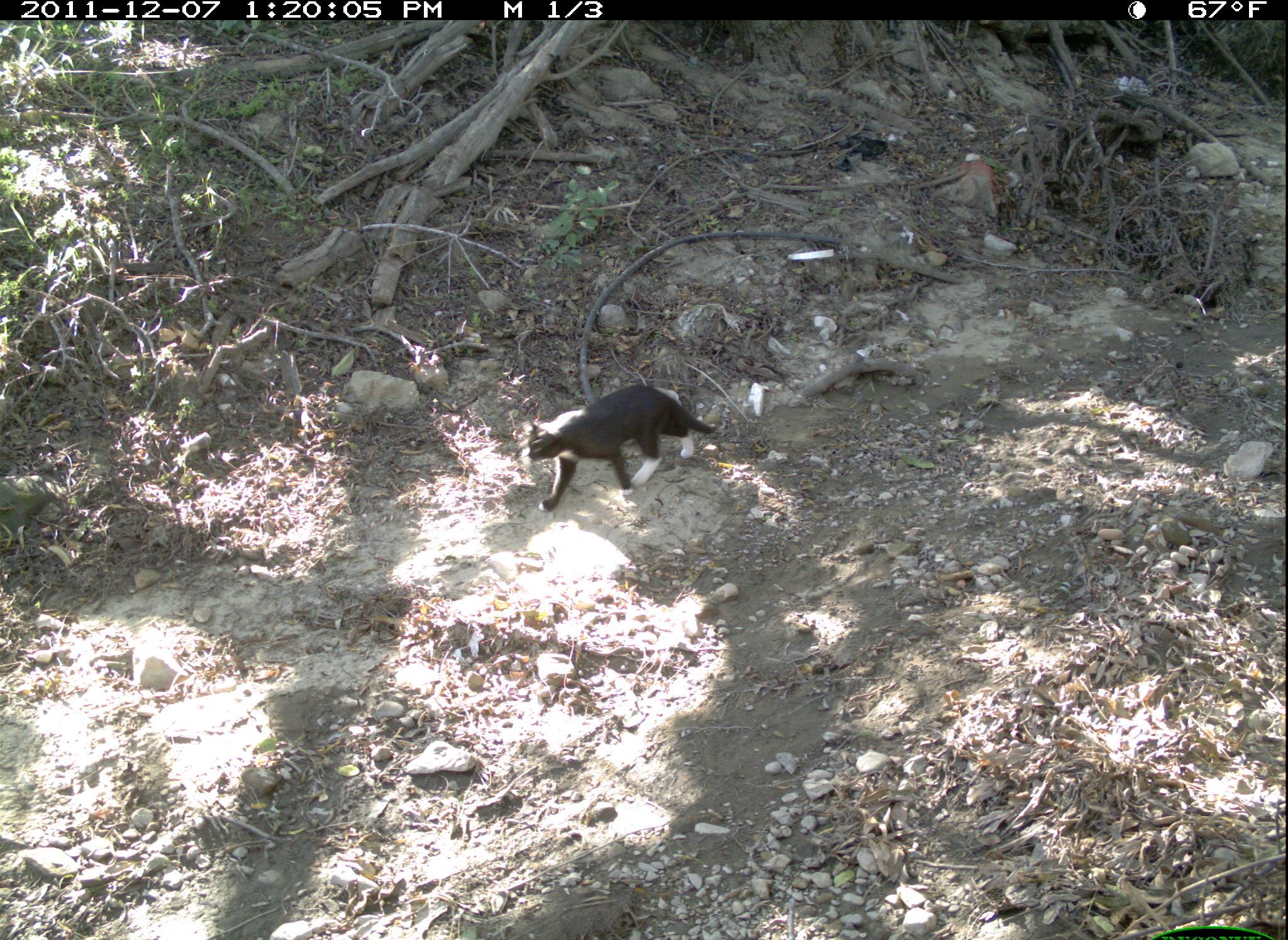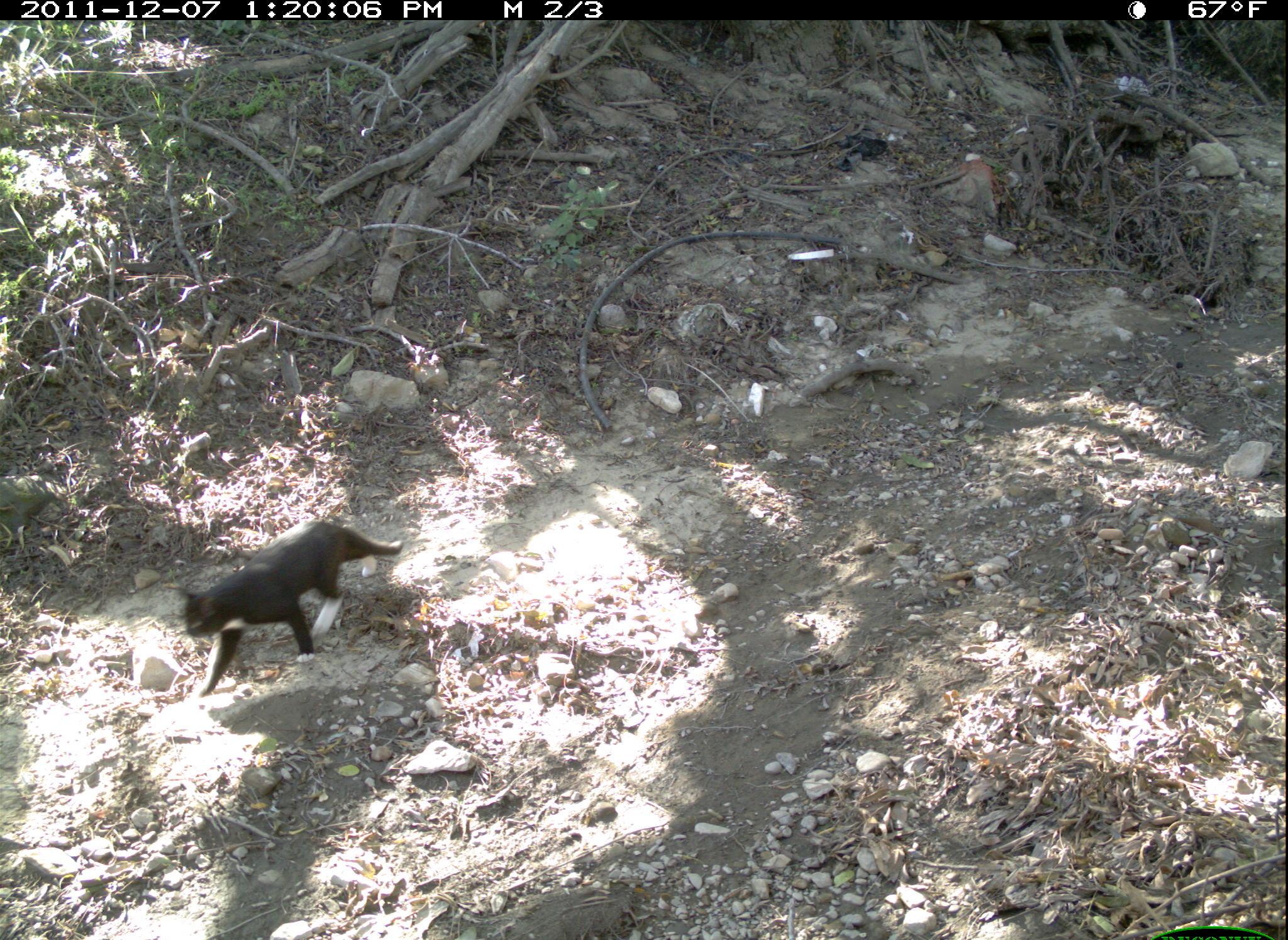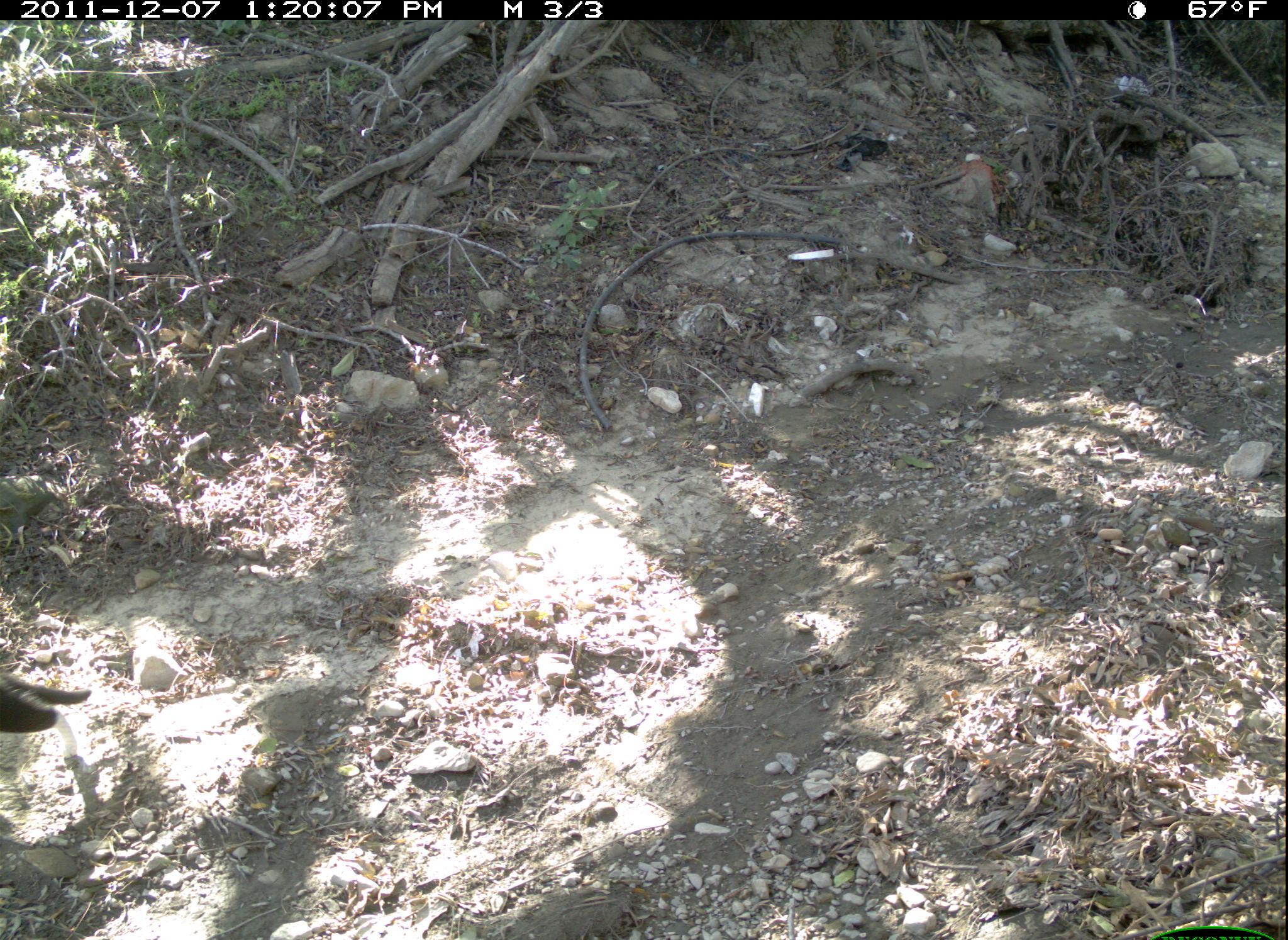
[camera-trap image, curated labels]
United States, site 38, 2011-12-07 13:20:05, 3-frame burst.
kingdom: Animalia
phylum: Chordata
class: Mammalia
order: Carnivora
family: Felidae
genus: Felis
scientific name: Felis catus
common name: cat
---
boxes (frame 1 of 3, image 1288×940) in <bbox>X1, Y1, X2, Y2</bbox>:
cat: <bbox>491, 362, 721, 511</bbox>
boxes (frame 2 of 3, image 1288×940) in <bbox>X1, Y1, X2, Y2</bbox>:
cat: <bbox>164, 493, 440, 714</bbox>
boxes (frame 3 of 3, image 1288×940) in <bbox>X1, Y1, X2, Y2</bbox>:
cat: <bbox>3, 619, 95, 792</bbox>